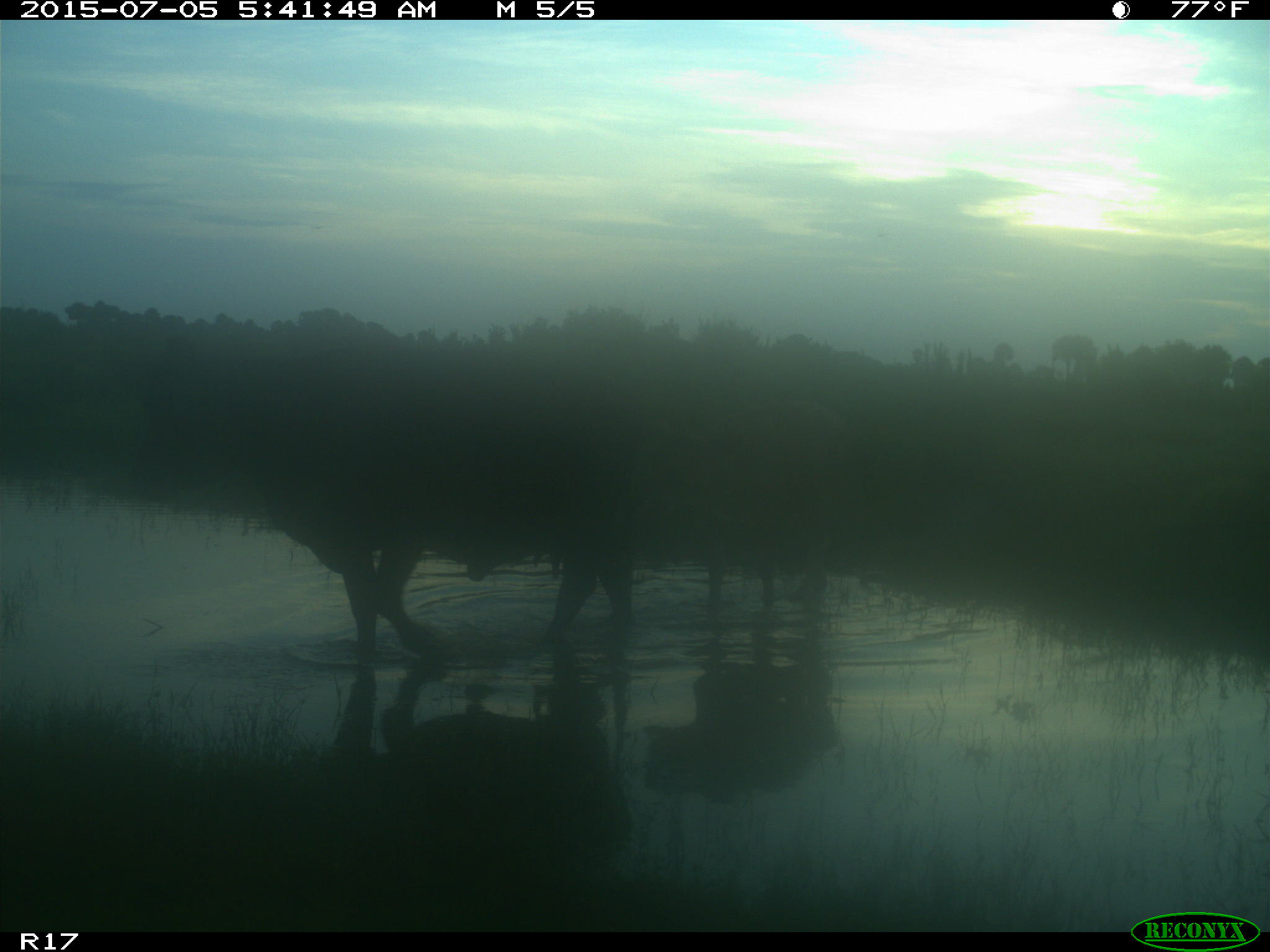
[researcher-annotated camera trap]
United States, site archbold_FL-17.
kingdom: Animalia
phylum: Chordata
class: Mammalia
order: Artiodactyla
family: Bovidae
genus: Bos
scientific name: Bos taurus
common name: domestic cow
Bos taurus (domestic cow).